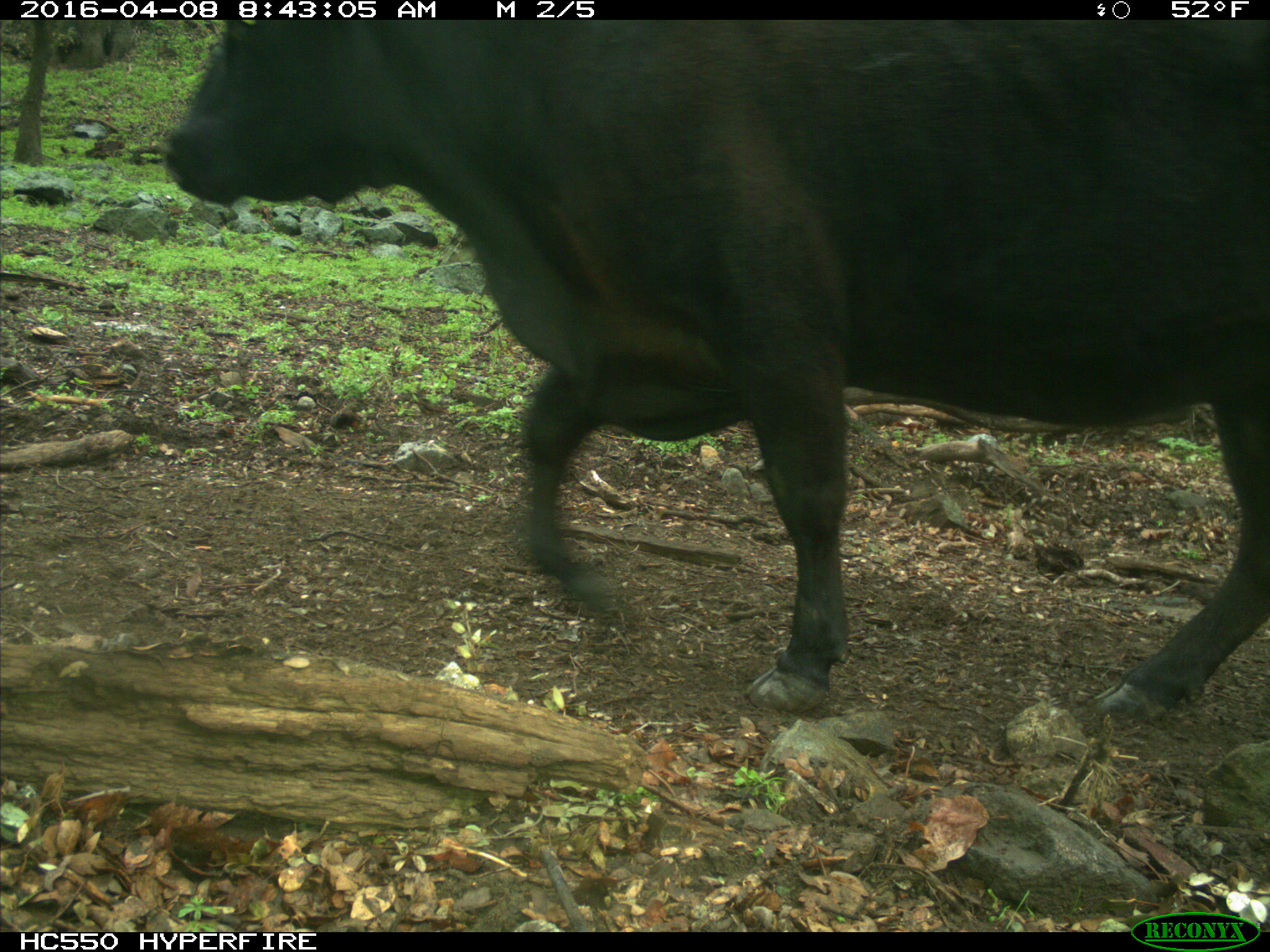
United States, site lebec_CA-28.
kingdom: Animalia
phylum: Chordata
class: Mammalia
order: Artiodactyla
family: Bovidae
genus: Bos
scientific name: Bos taurus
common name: domestic cow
Bos taurus (domestic cow).